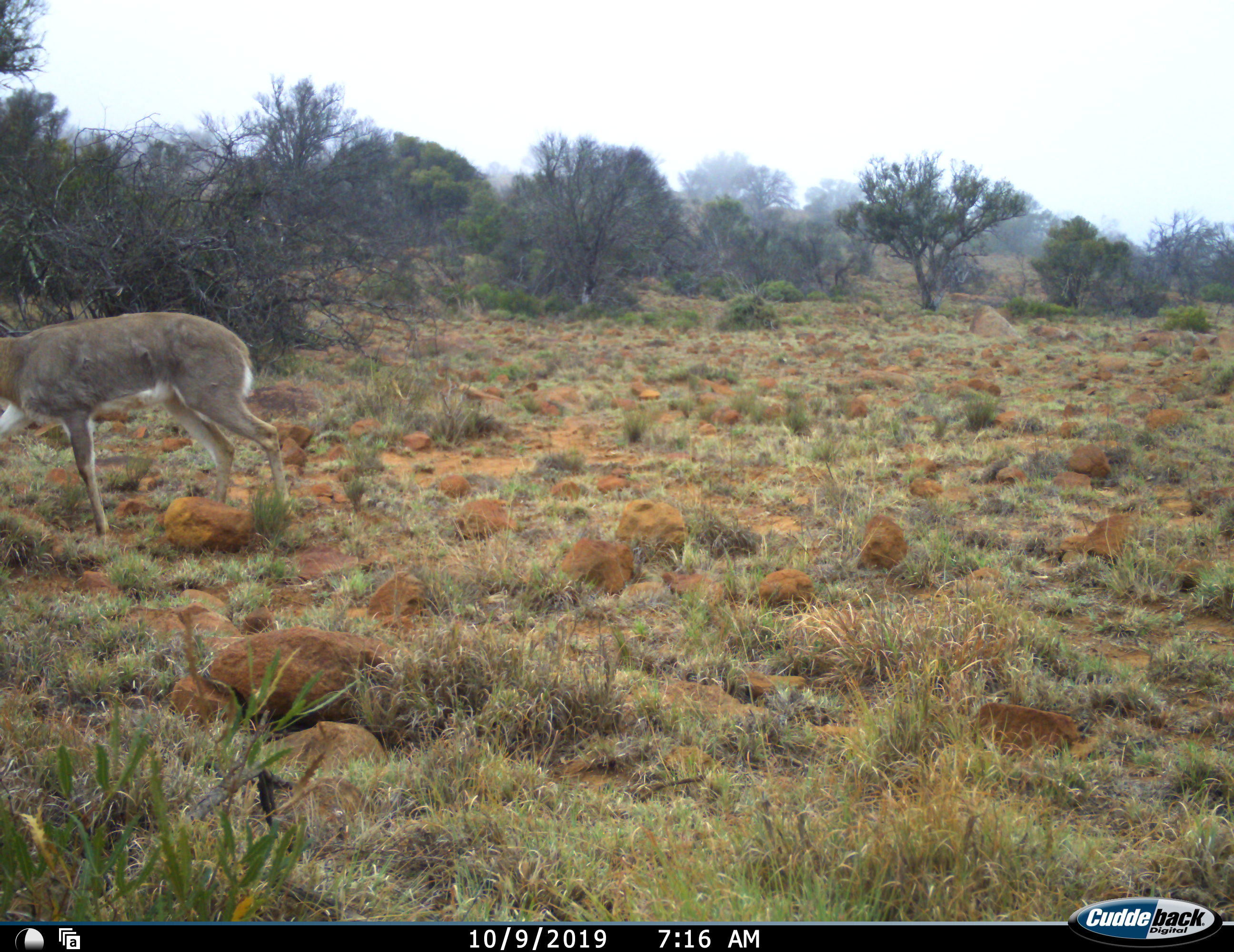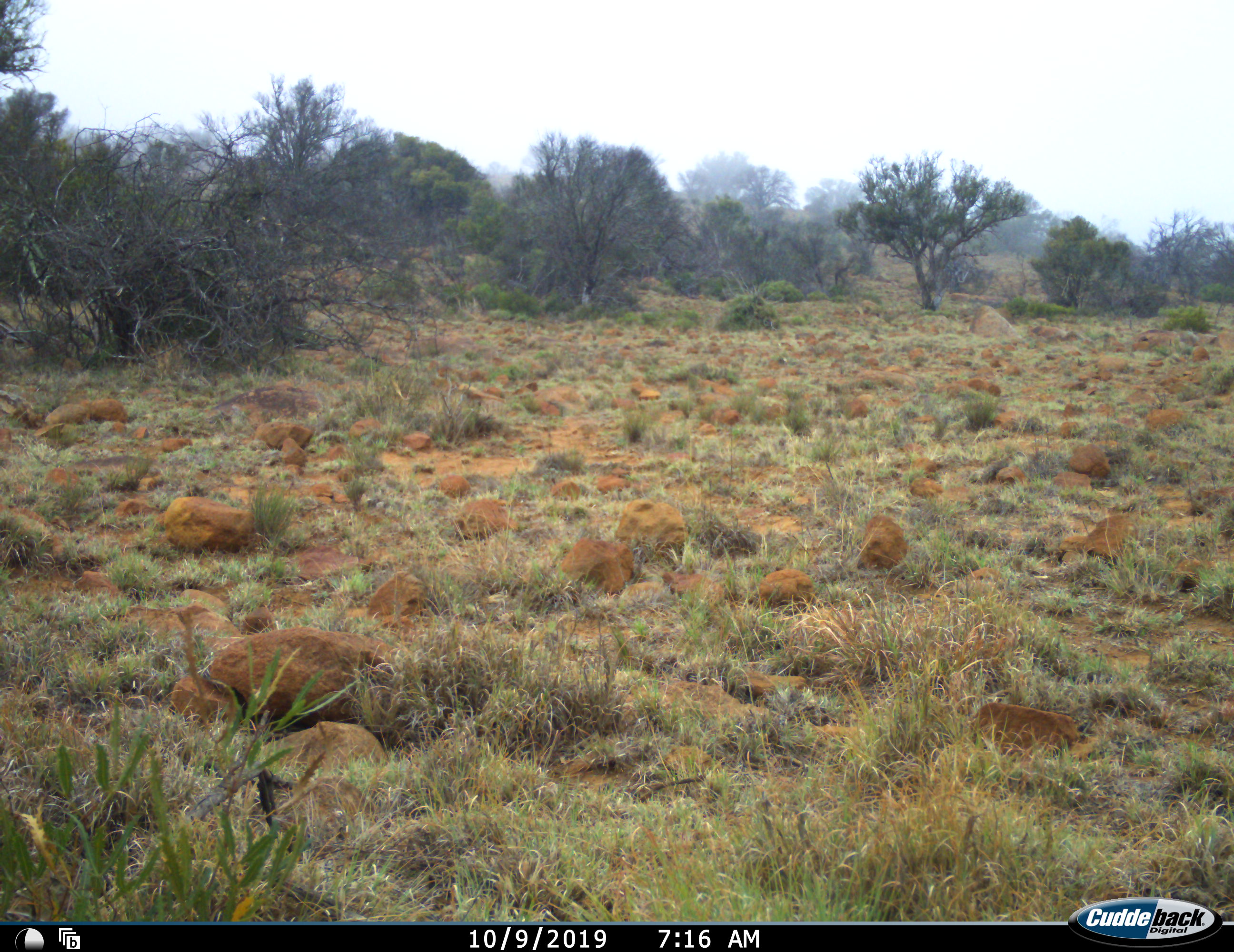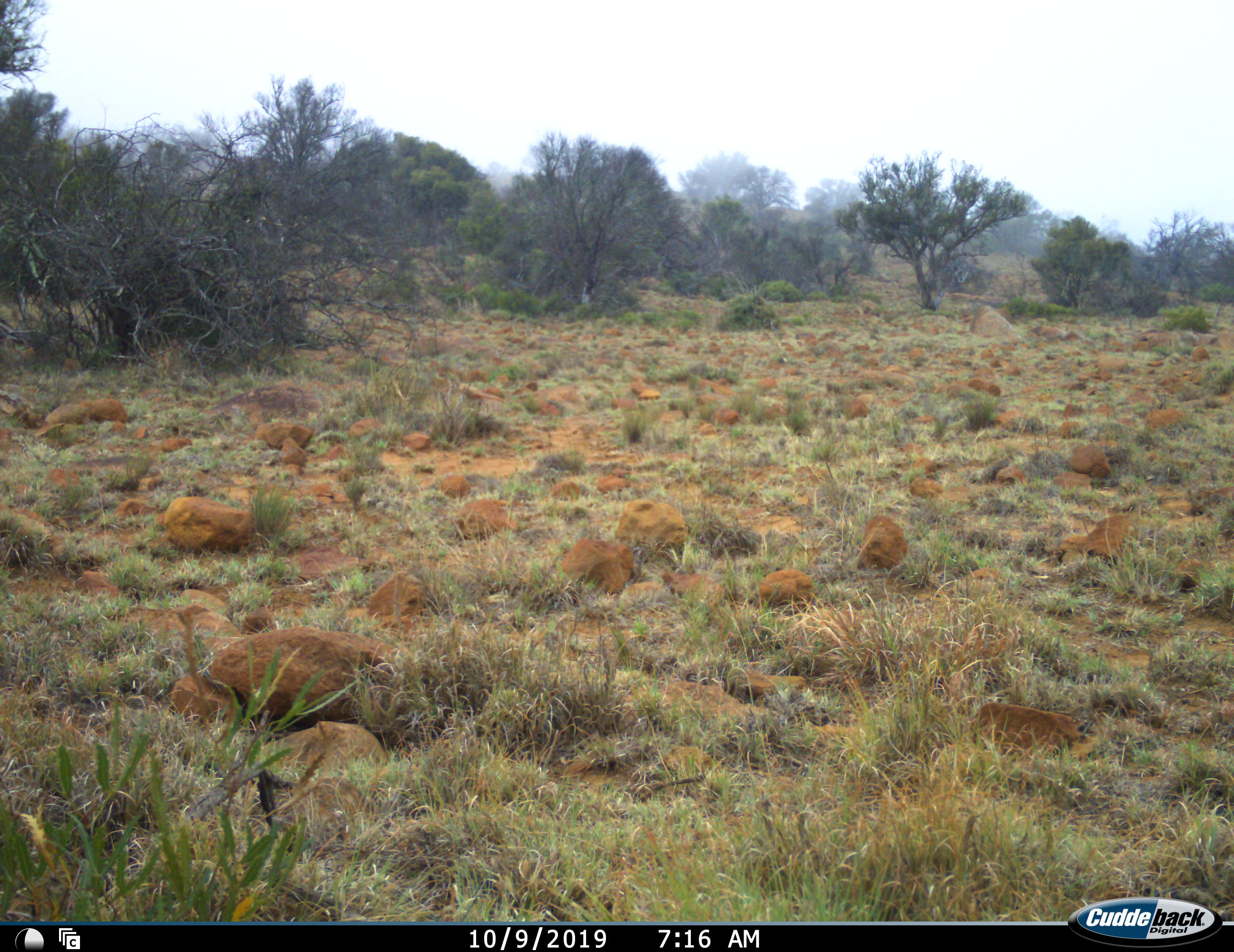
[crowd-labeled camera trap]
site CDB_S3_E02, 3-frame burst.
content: unidentified animal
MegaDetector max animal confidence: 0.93